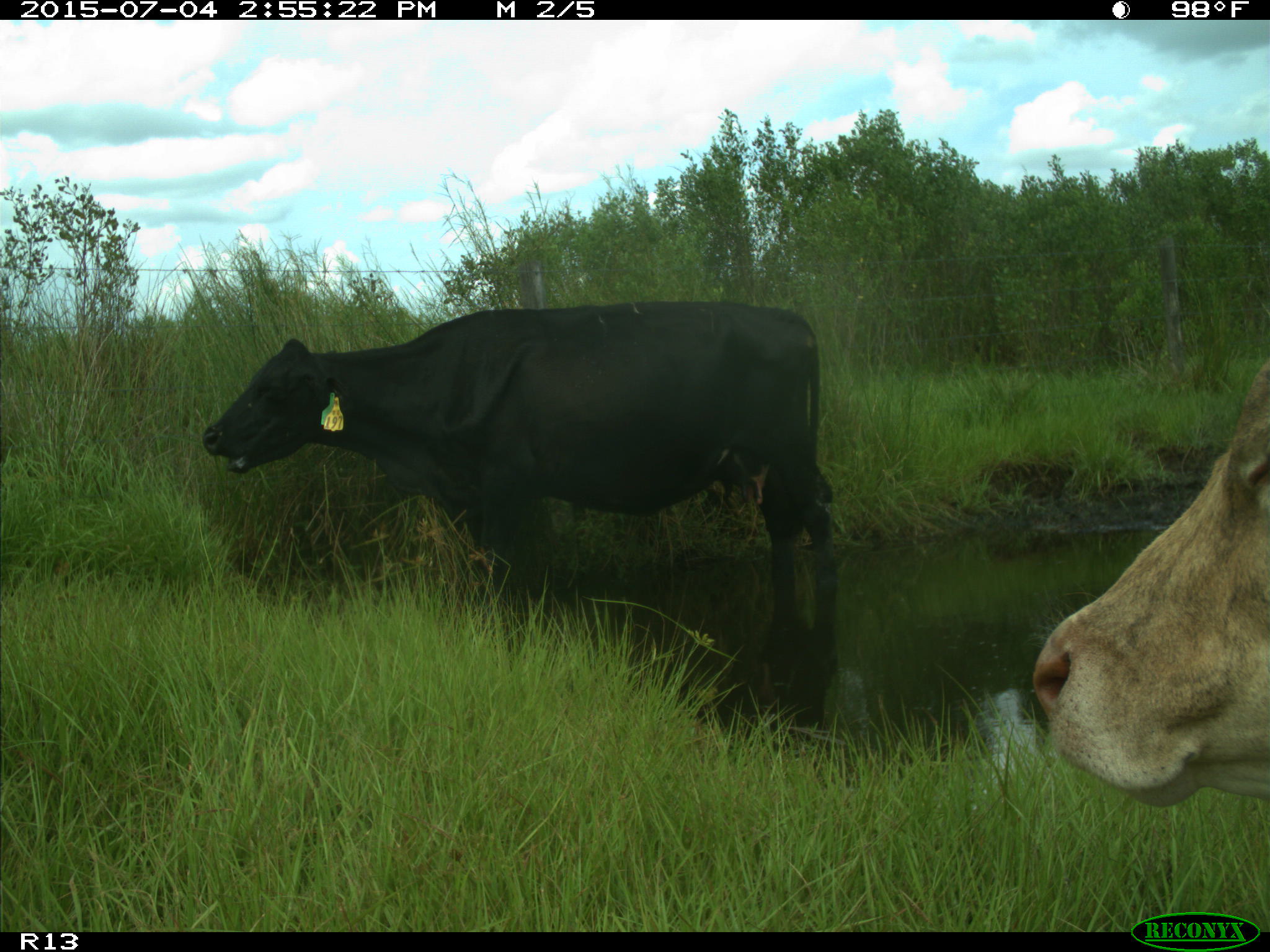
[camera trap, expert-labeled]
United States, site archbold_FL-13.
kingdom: Animalia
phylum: Chordata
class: Mammalia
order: Artiodactyla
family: Bovidae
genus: Bos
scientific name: Bos taurus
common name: domestic cow